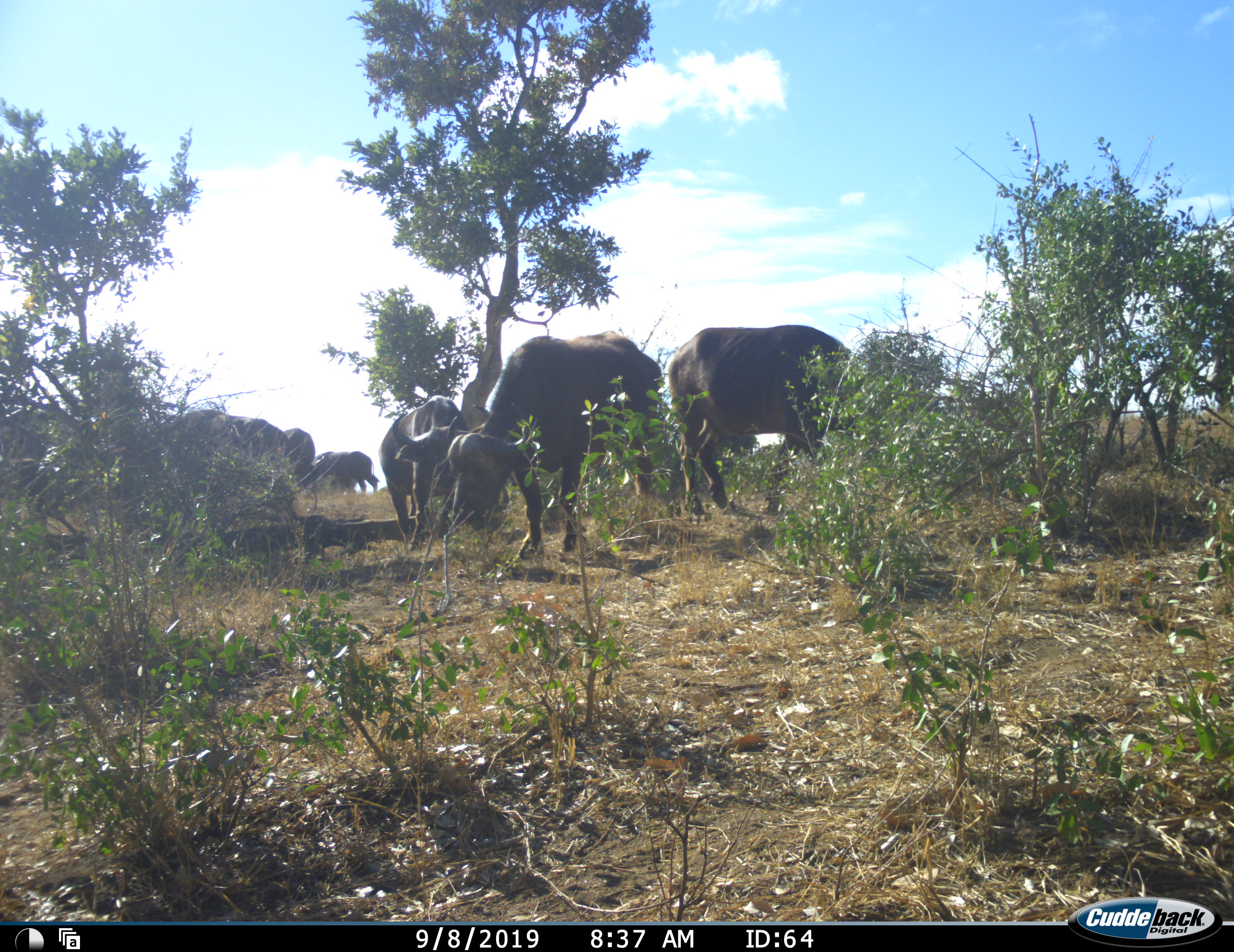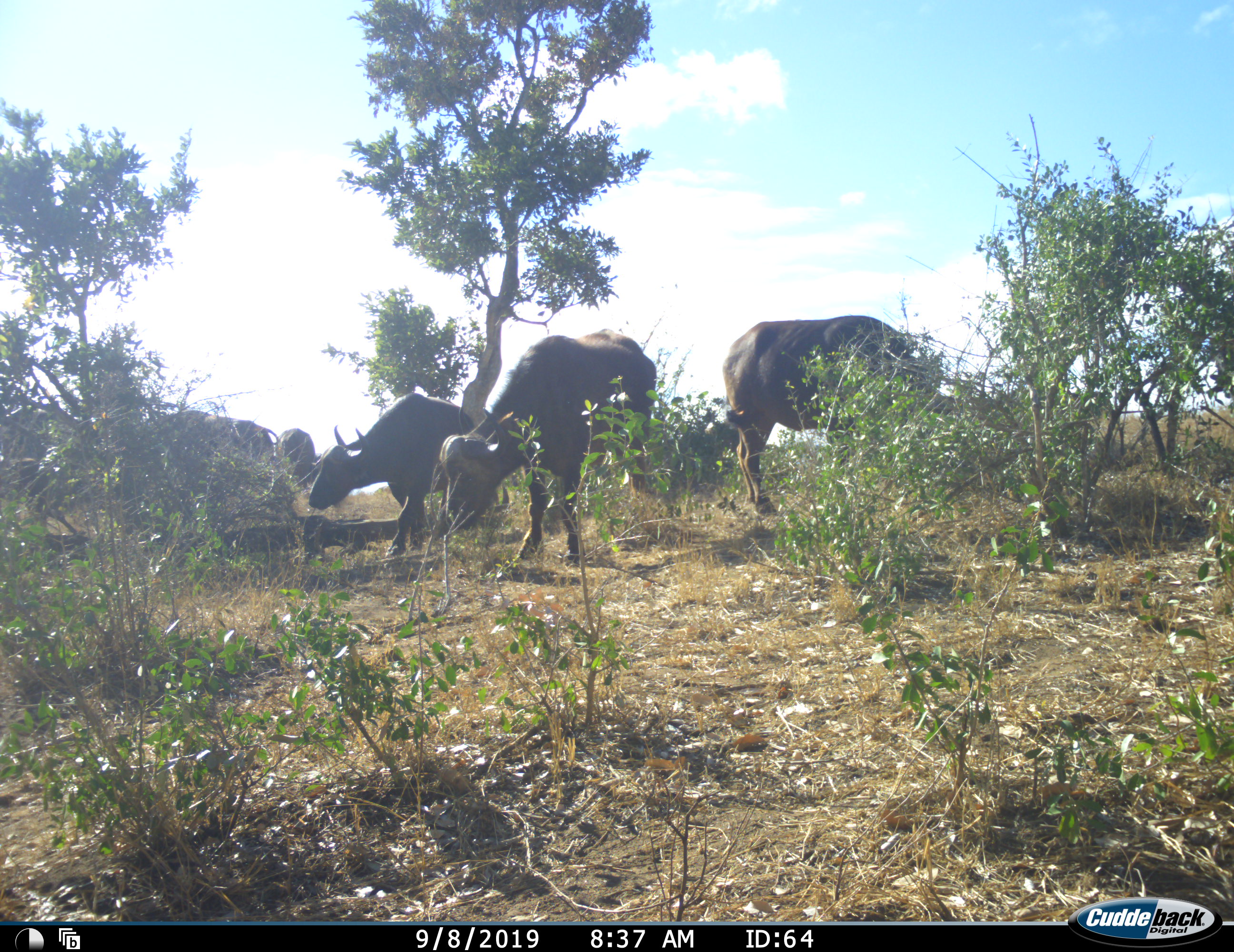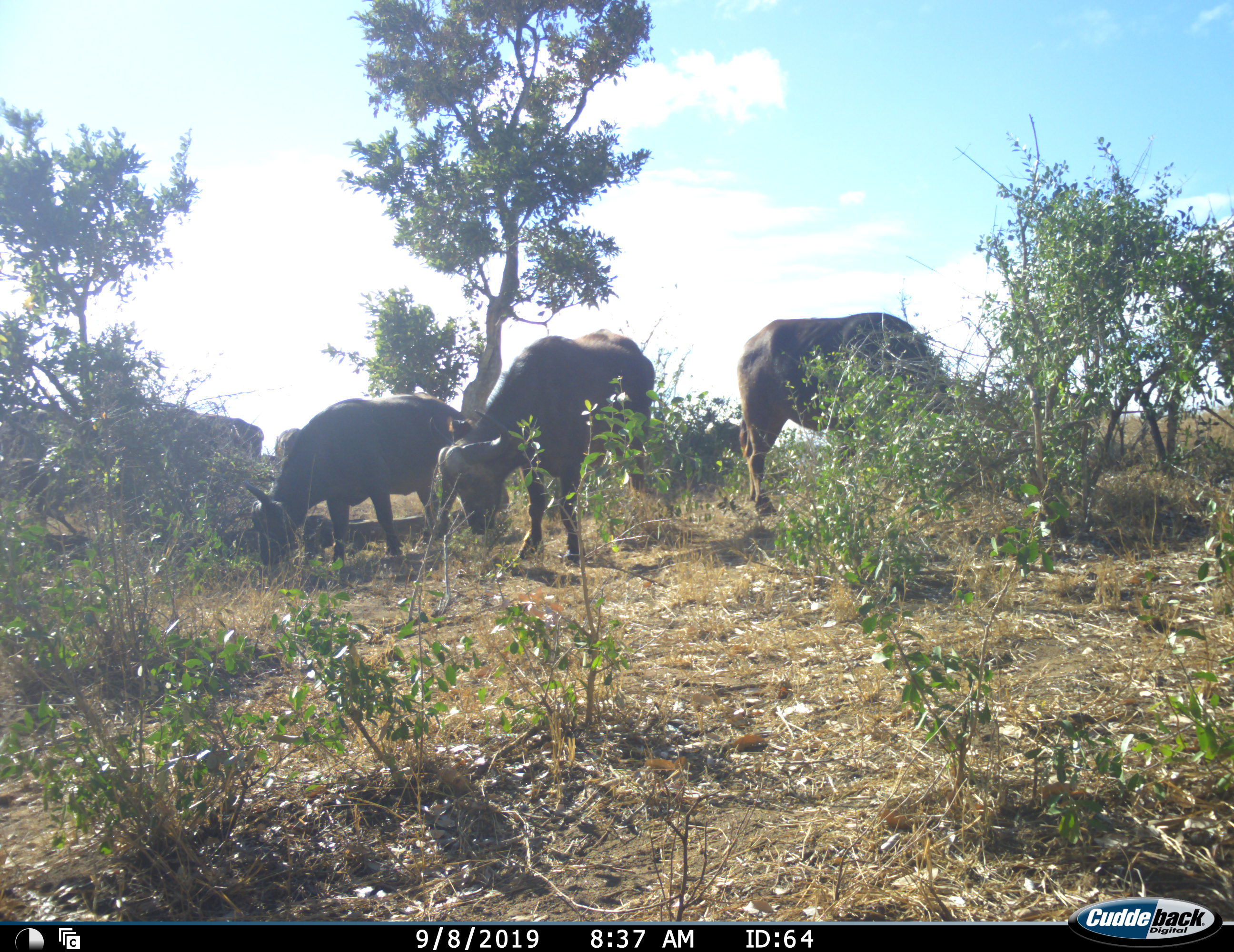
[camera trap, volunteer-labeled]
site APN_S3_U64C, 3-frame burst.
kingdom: Animalia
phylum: Chordata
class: Mammalia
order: Artiodactyla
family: Bovidae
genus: Syncerus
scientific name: Syncerus caffer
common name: african buffalo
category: buffalo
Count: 8.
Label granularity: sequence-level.